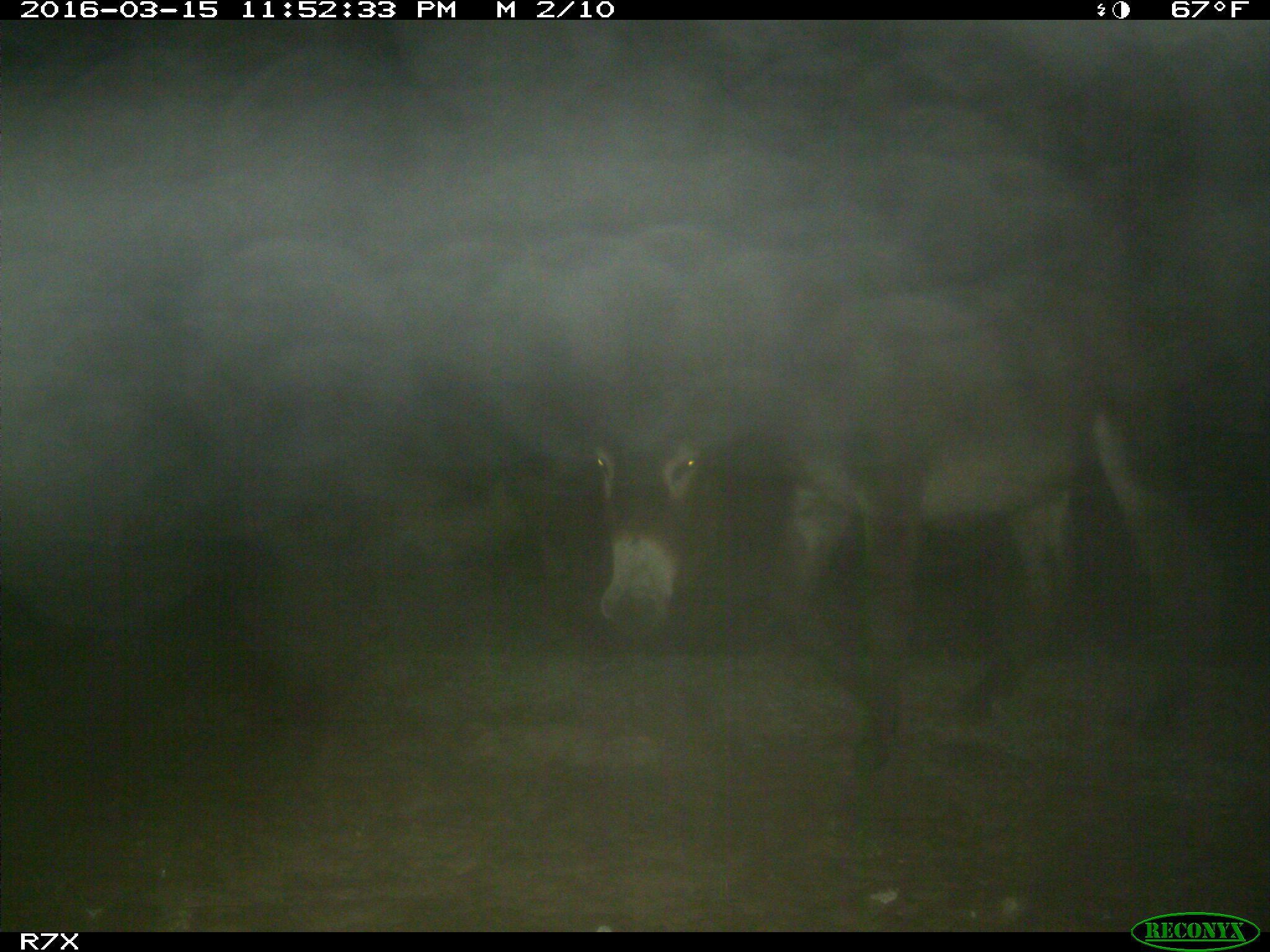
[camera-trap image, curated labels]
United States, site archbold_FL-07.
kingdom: Animalia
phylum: Chordata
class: Mammalia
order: Perissodactyla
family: Equidae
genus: Equus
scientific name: Equus africanus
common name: african wild ass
Equus africanus (african wild ass).